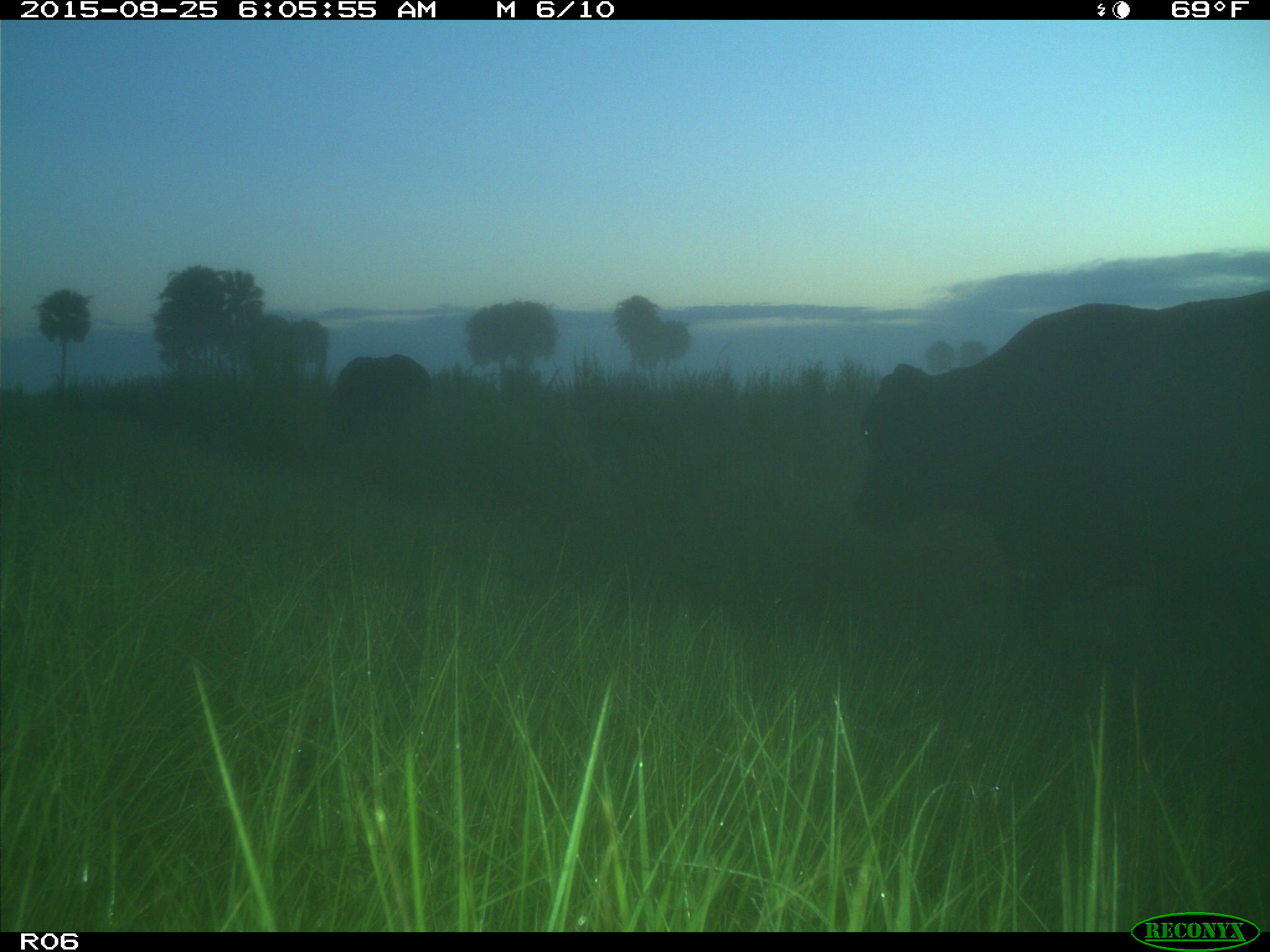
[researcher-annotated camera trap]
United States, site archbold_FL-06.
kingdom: Animalia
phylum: Chordata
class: Mammalia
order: Artiodactyla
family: Bovidae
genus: Bos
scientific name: Bos taurus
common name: domestic cow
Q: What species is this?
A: Bos taurus (domestic cow).